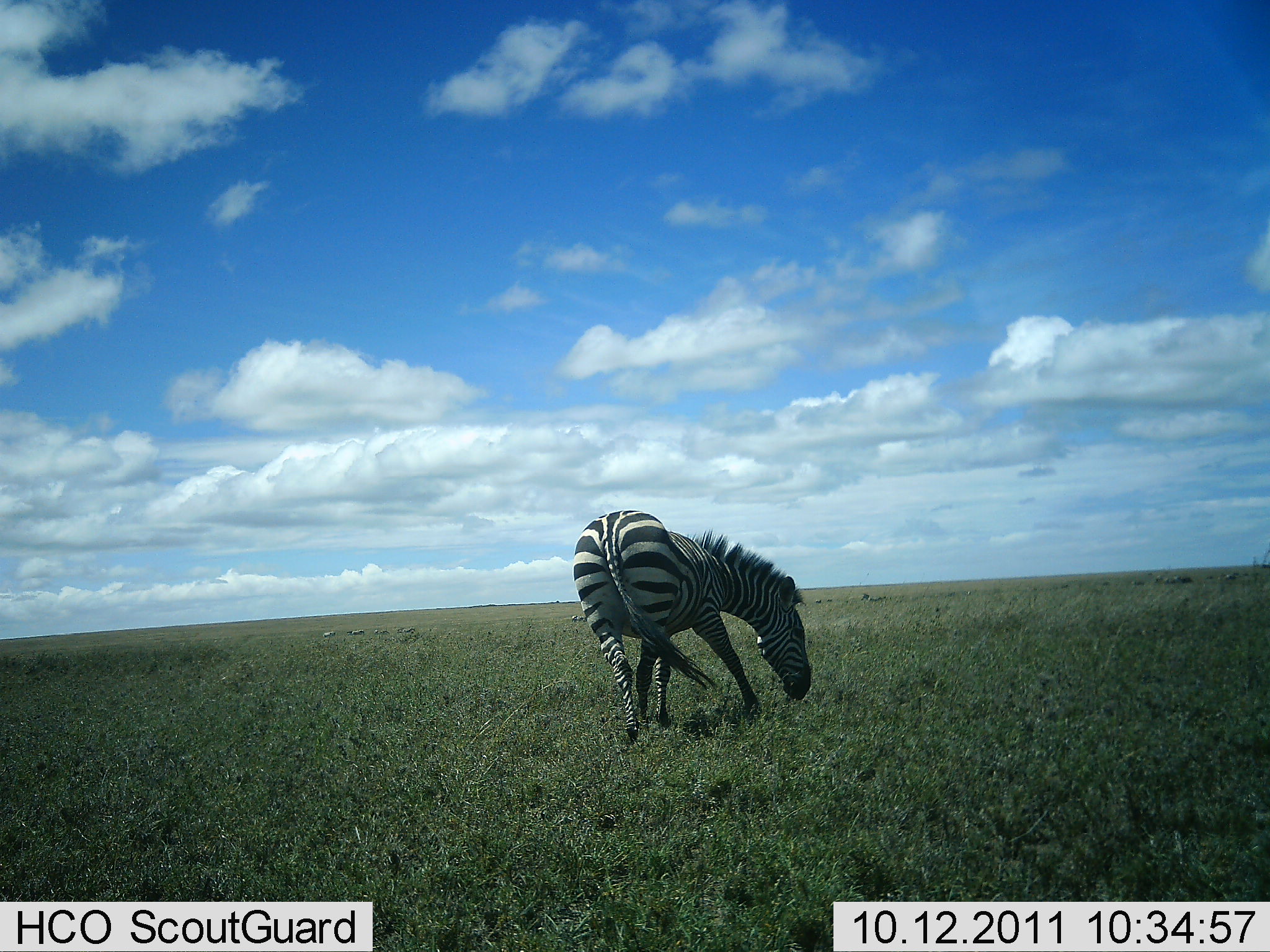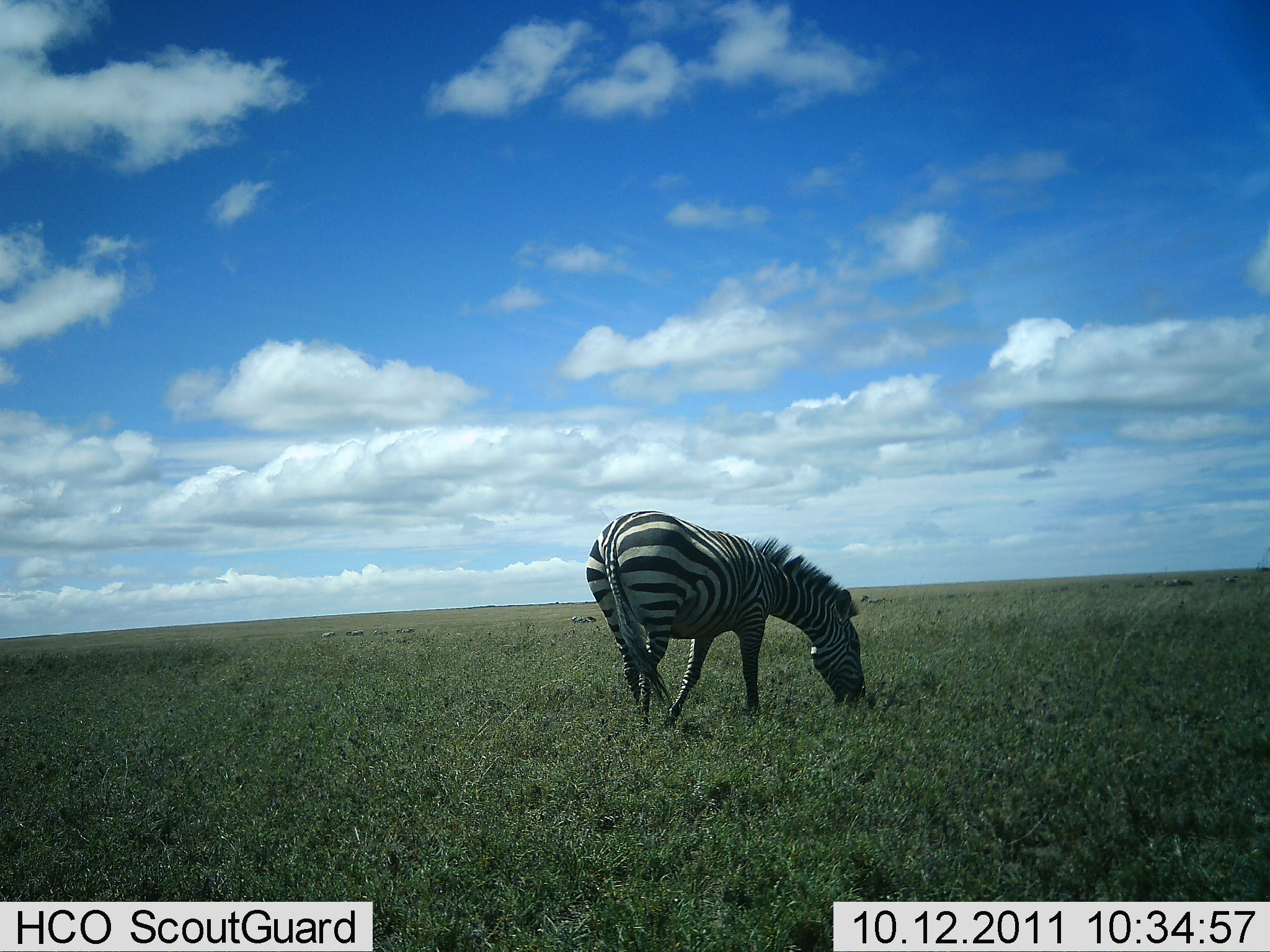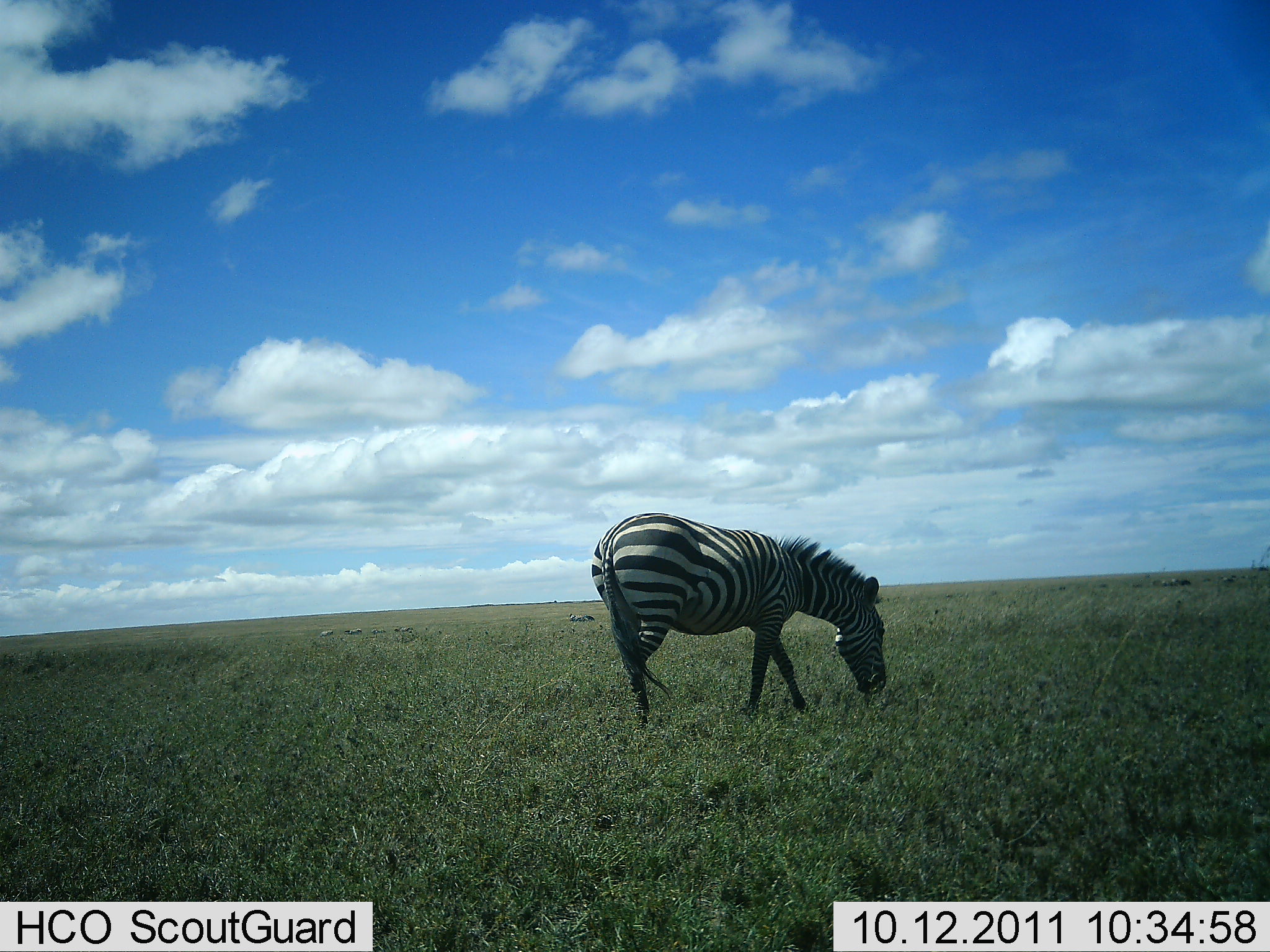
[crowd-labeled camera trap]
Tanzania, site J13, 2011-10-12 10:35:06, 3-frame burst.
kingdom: Animalia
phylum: Chordata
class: Mammalia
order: Perissodactyla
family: Equidae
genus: Equus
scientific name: Equus quagga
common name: plains zebra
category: zebra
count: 1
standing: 14%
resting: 0%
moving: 36%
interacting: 0%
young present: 0%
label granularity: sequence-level